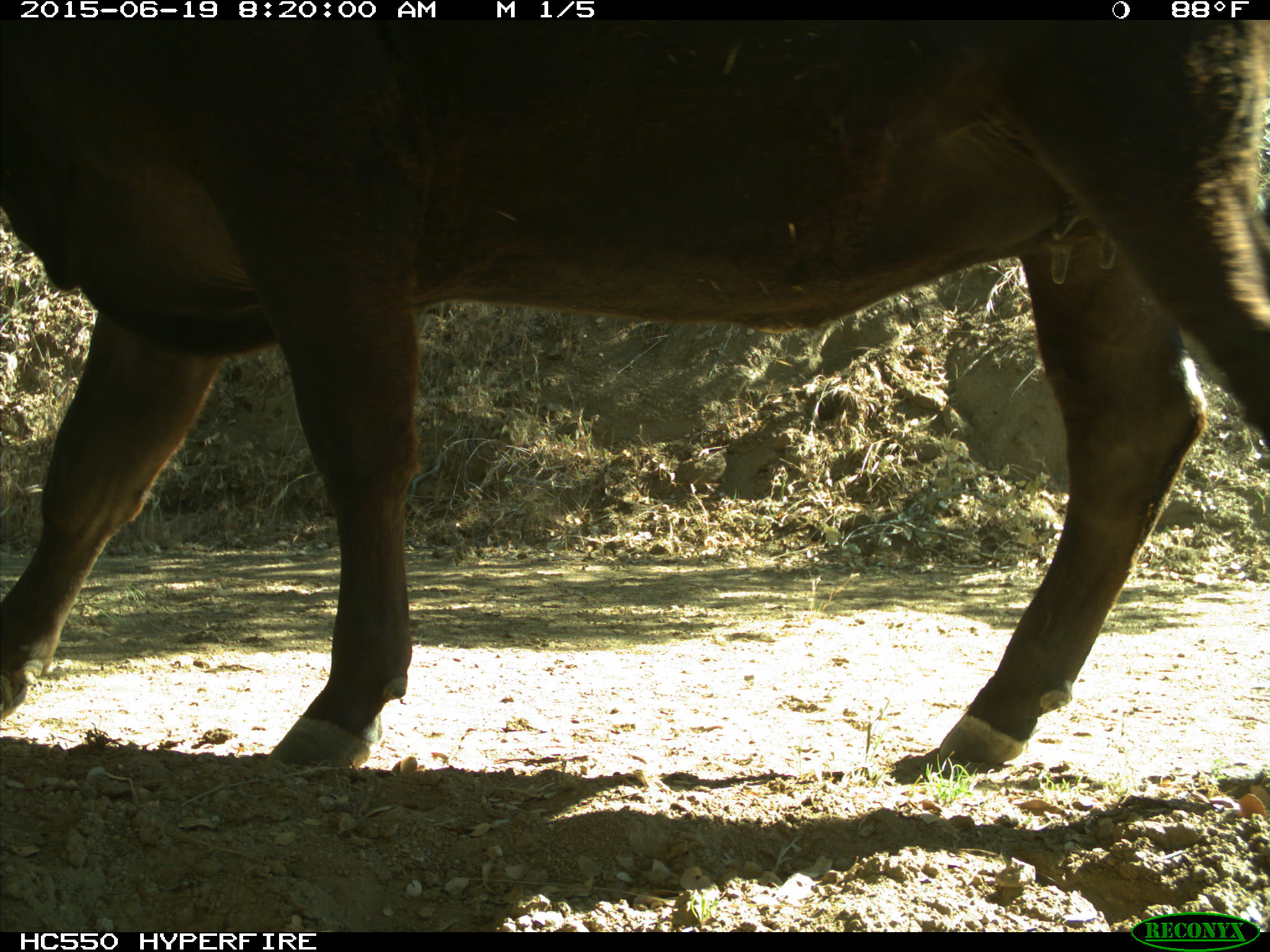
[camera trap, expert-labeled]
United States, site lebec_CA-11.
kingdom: Animalia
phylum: Chordata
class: Mammalia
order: Artiodactyla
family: Bovidae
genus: Bos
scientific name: Bos taurus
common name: domestic cow